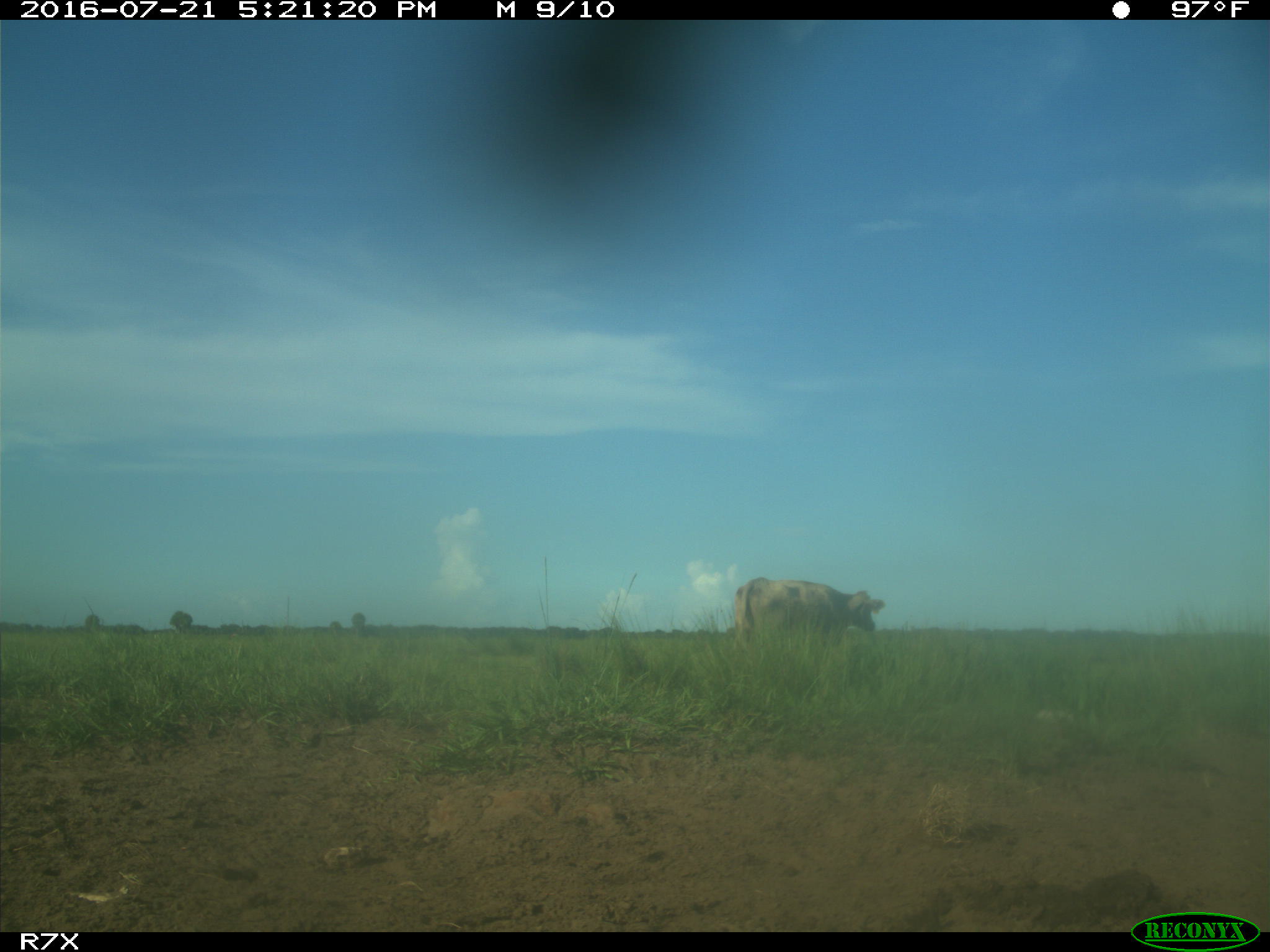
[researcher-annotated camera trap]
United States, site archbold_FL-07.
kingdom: Animalia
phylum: Chordata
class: Mammalia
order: Artiodactyla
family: Bovidae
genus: Bos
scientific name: Bos taurus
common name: domestic cow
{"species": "Bos taurus (domestic cow)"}